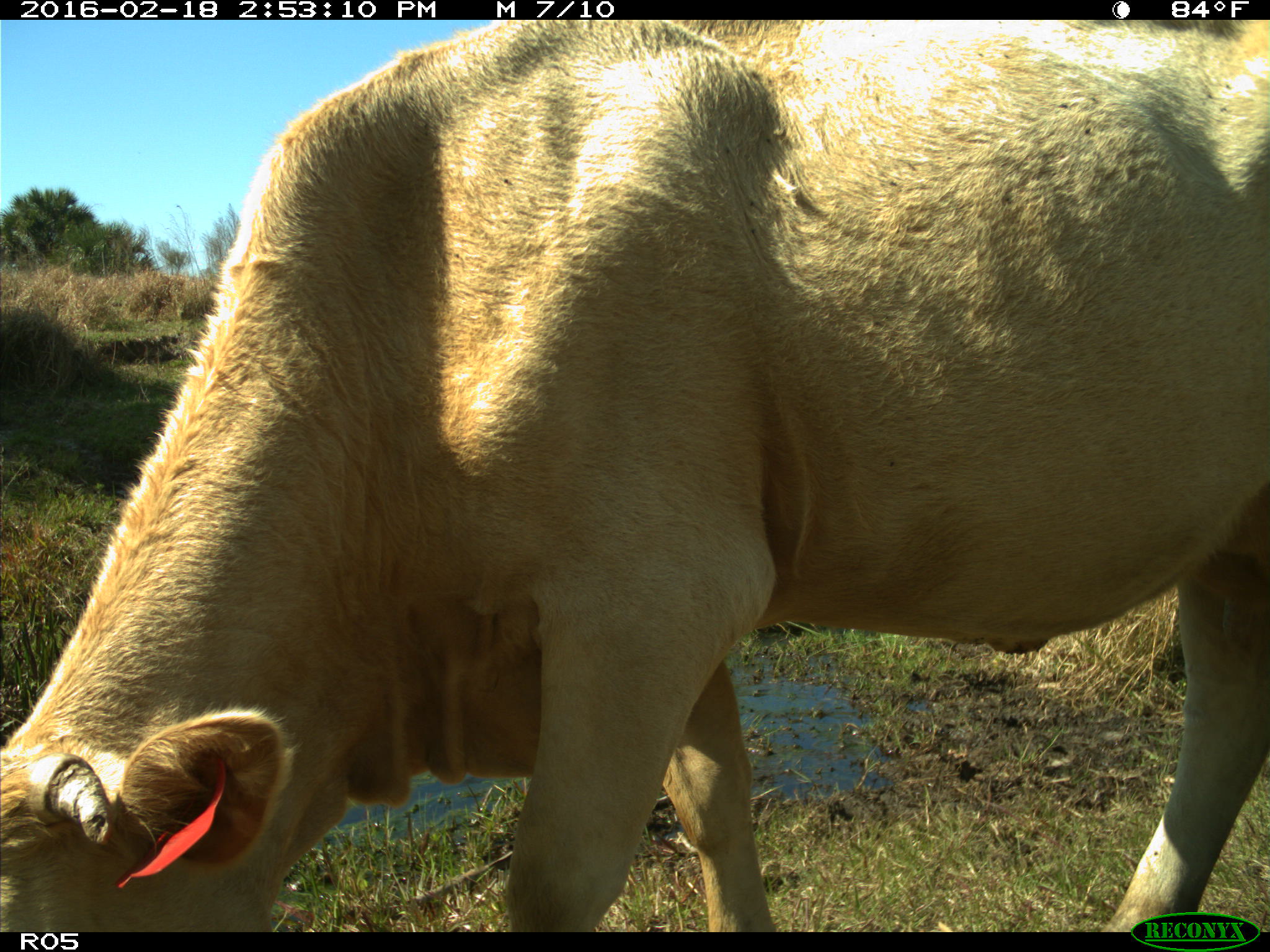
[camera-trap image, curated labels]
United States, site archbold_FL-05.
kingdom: Animalia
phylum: Chordata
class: Mammalia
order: Artiodactyla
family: Bovidae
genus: Bos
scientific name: Bos taurus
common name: domestic cow